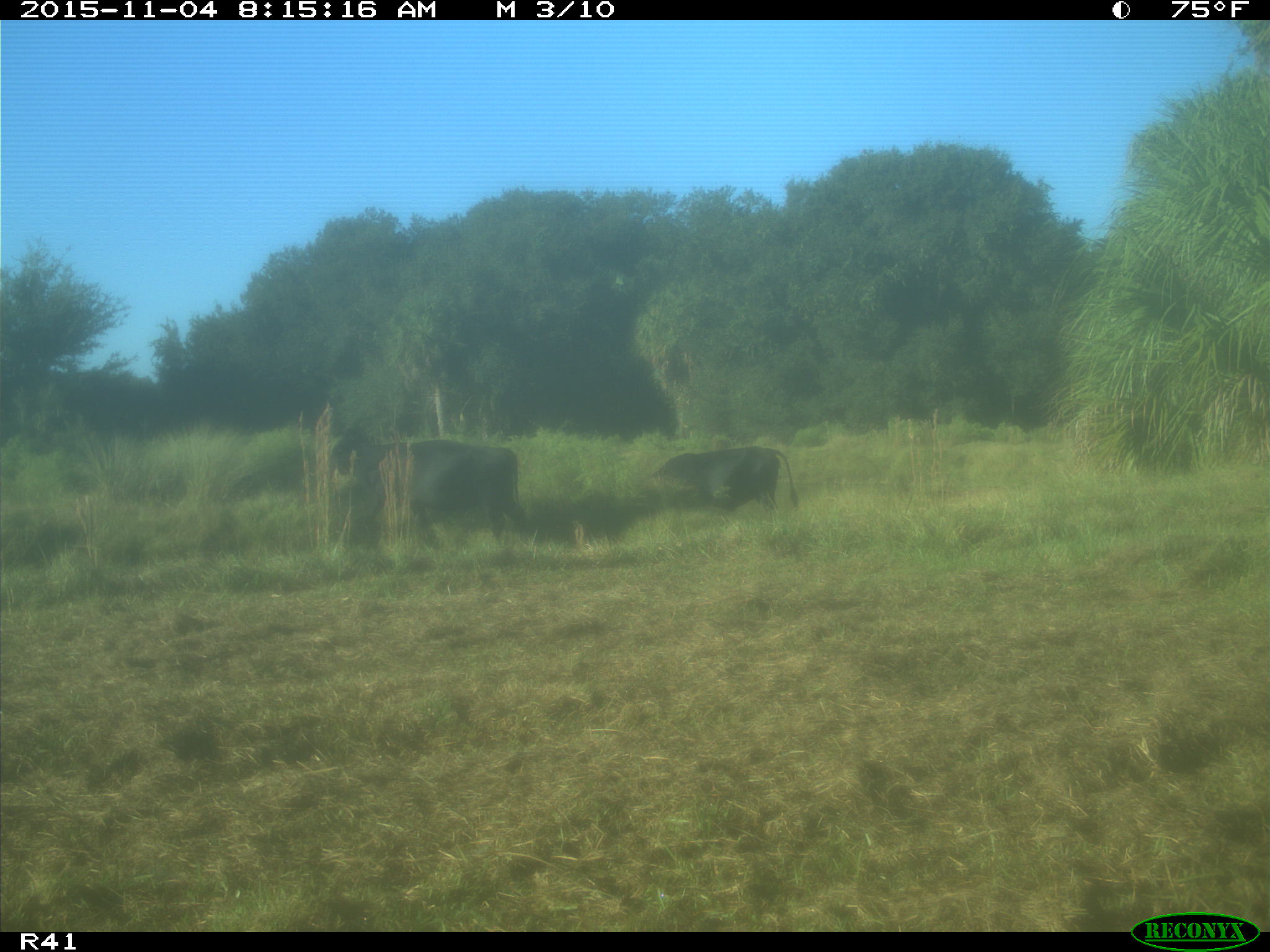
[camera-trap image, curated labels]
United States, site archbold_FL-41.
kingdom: Animalia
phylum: Chordata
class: Mammalia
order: Artiodactyla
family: Bovidae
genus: Bos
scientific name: Bos taurus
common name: domestic cow